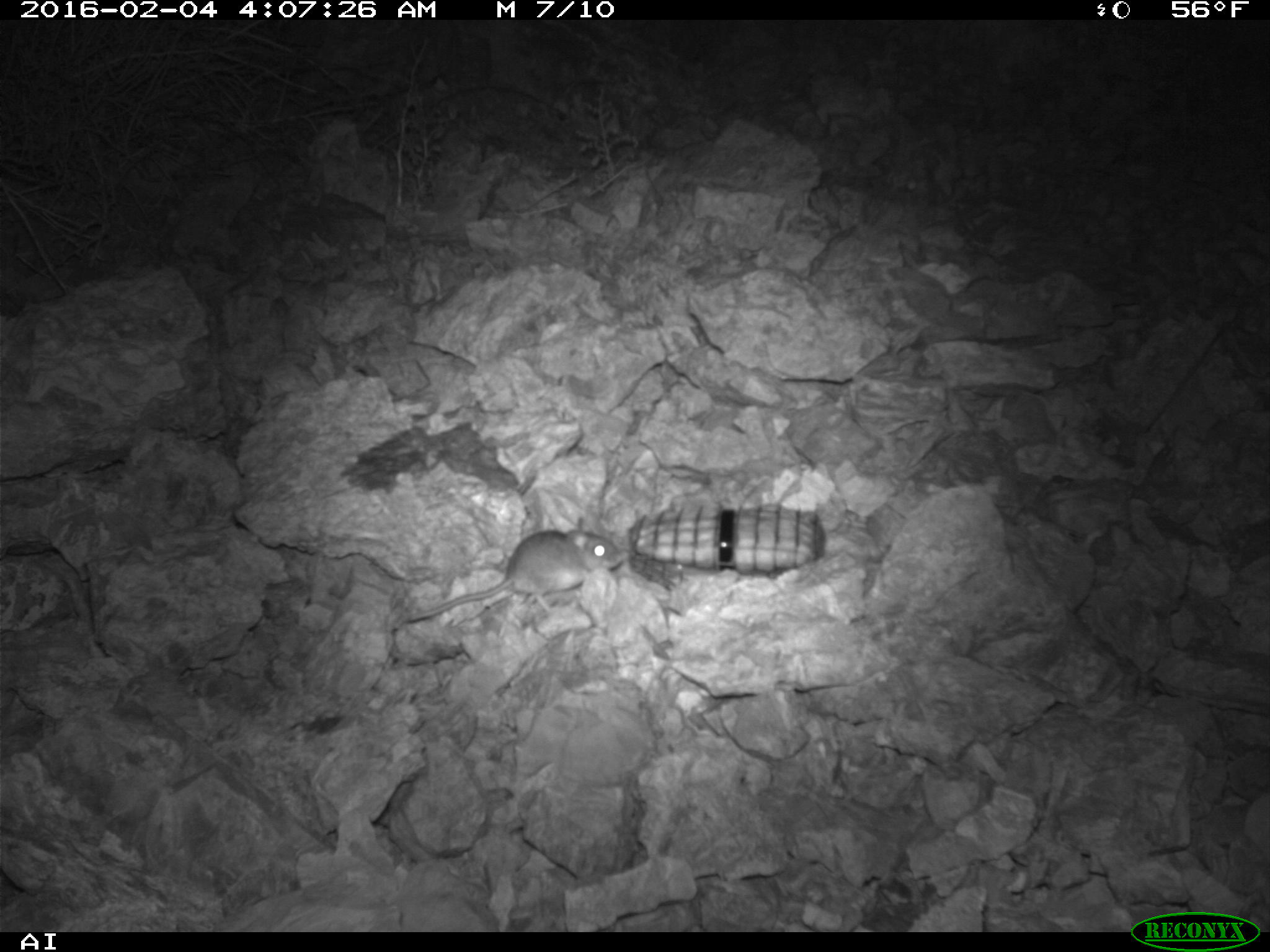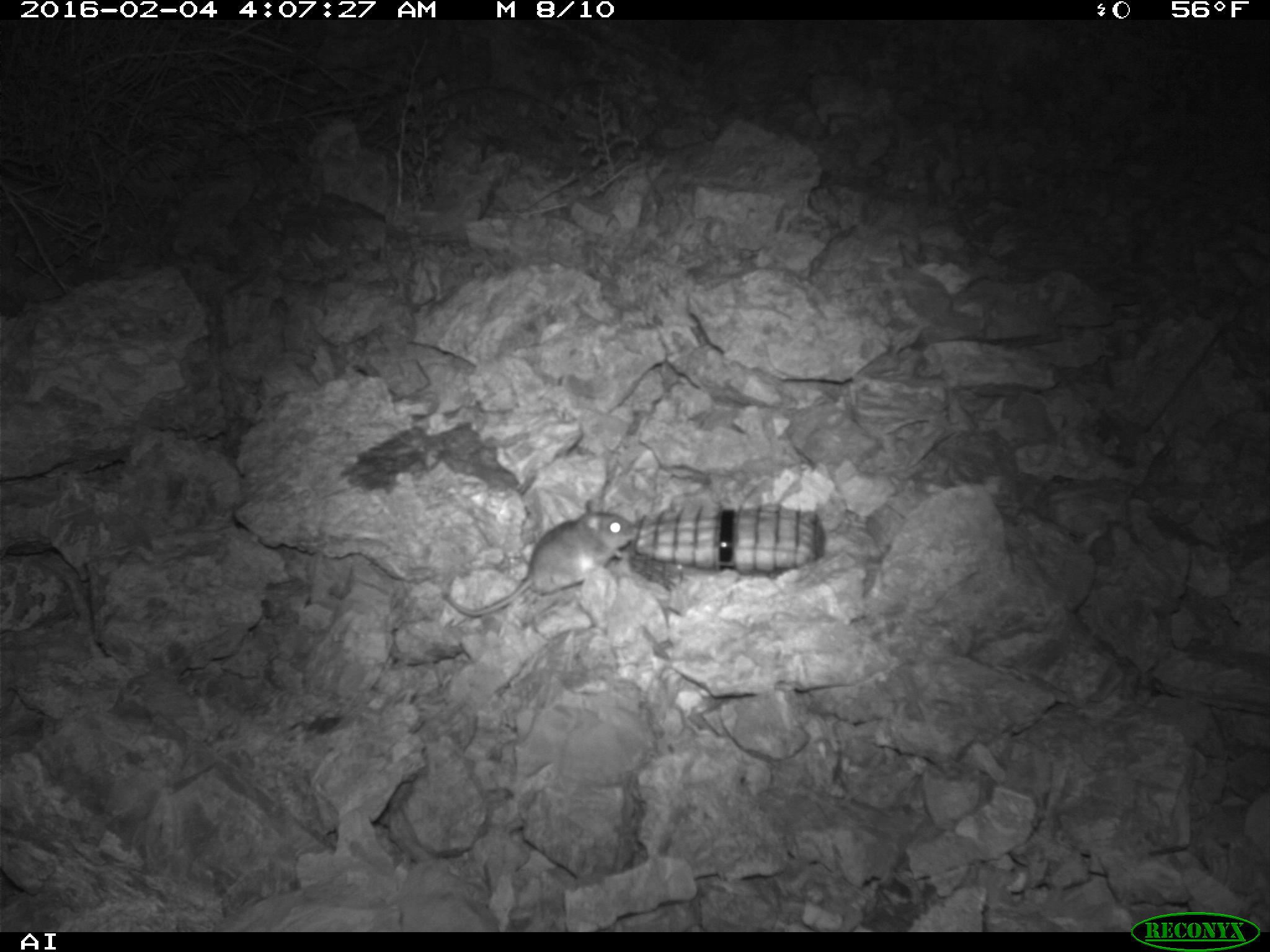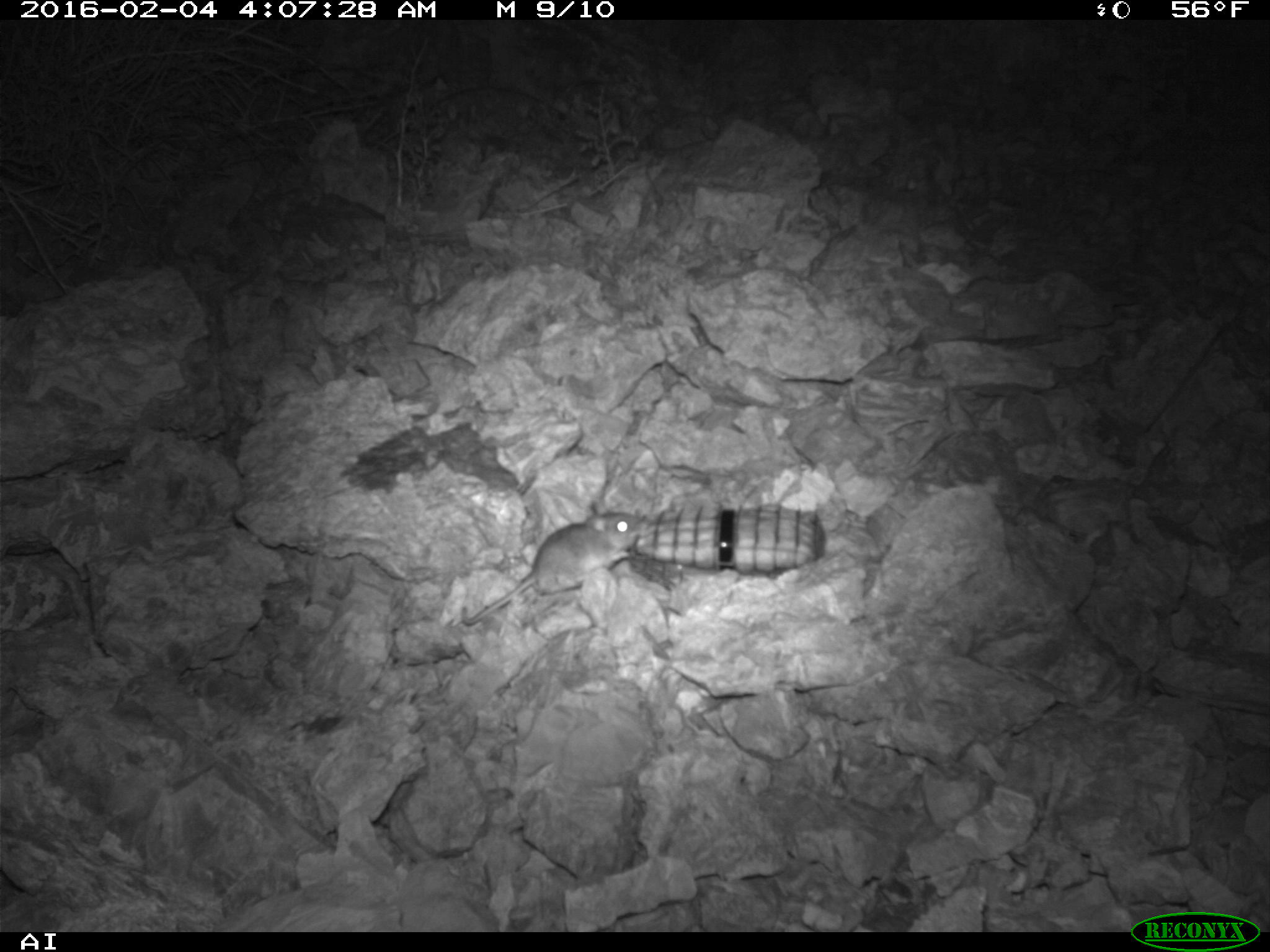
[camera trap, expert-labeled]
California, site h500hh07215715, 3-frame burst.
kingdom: Animalia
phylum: Chordata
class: Mammalia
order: Rodentia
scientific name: Rodentia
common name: rodent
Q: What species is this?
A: Rodent (Rodentia).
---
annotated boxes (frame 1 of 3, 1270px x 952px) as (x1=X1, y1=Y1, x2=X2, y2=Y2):
rodent: (x1=407, y1=525, x2=631, y2=621)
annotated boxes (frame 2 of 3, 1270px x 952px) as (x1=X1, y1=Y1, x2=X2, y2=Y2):
rodent: (x1=442, y1=499, x2=637, y2=617)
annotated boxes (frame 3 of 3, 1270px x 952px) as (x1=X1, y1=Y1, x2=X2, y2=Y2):
rodent: (x1=462, y1=510, x2=645, y2=624)